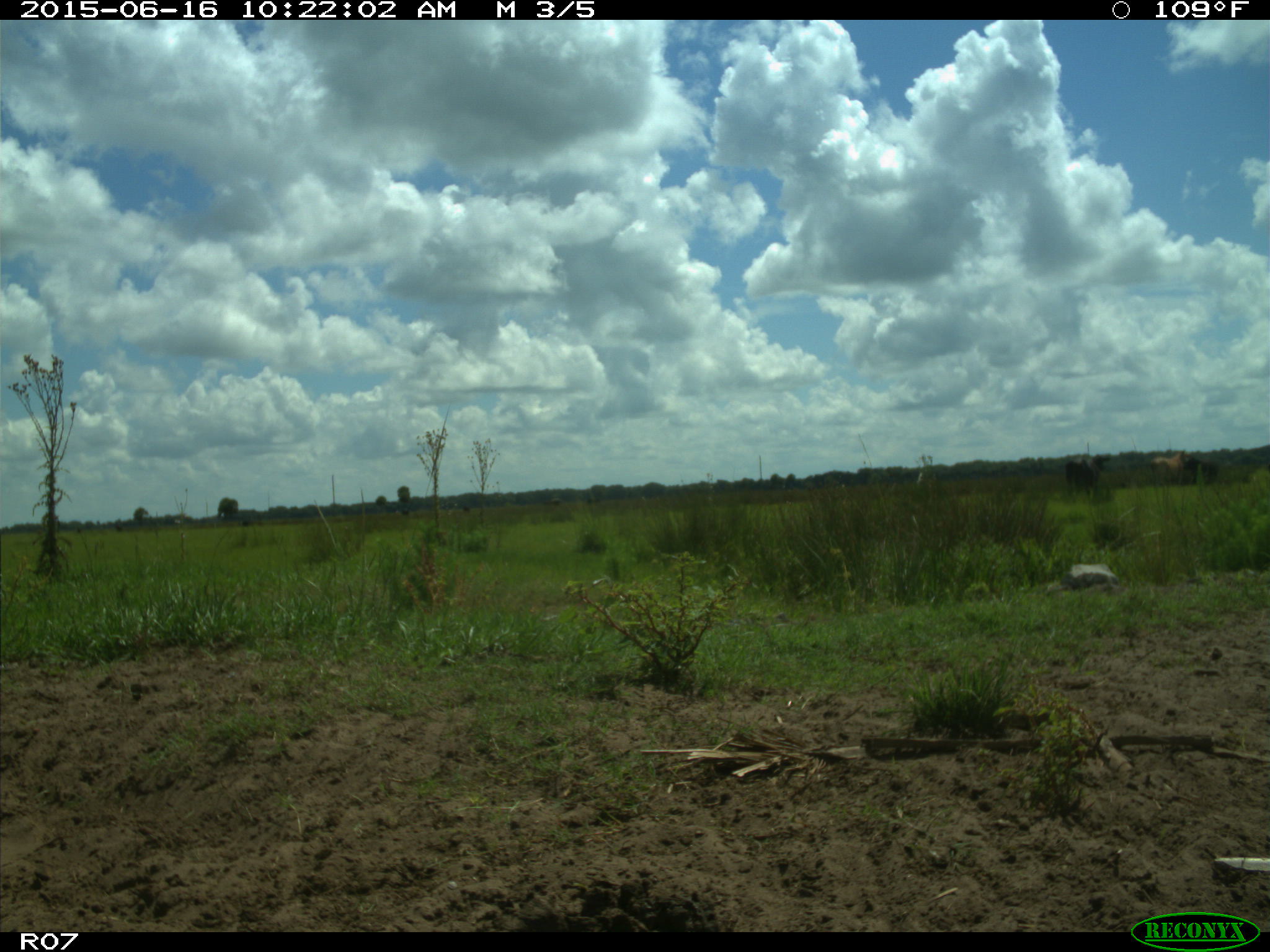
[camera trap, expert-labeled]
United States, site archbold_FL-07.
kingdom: Animalia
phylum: Chordata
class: Mammalia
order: Artiodactyla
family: Bovidae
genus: Bos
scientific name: Bos taurus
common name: domestic cow